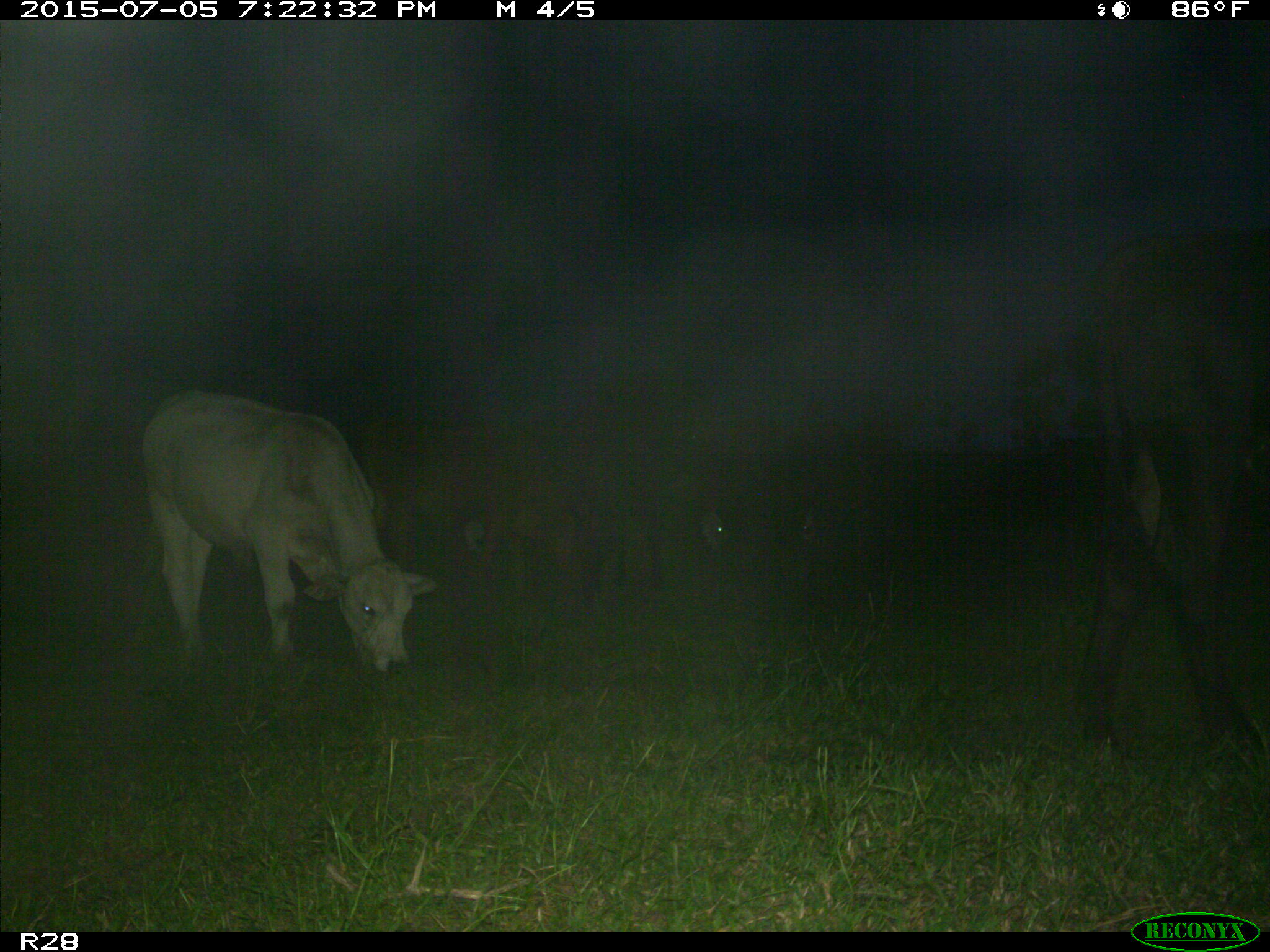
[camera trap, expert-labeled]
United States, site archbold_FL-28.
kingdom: Animalia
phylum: Chordata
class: Mammalia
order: Artiodactyla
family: Bovidae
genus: Bos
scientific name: Bos taurus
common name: domestic cow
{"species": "Bos taurus (domestic cow)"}